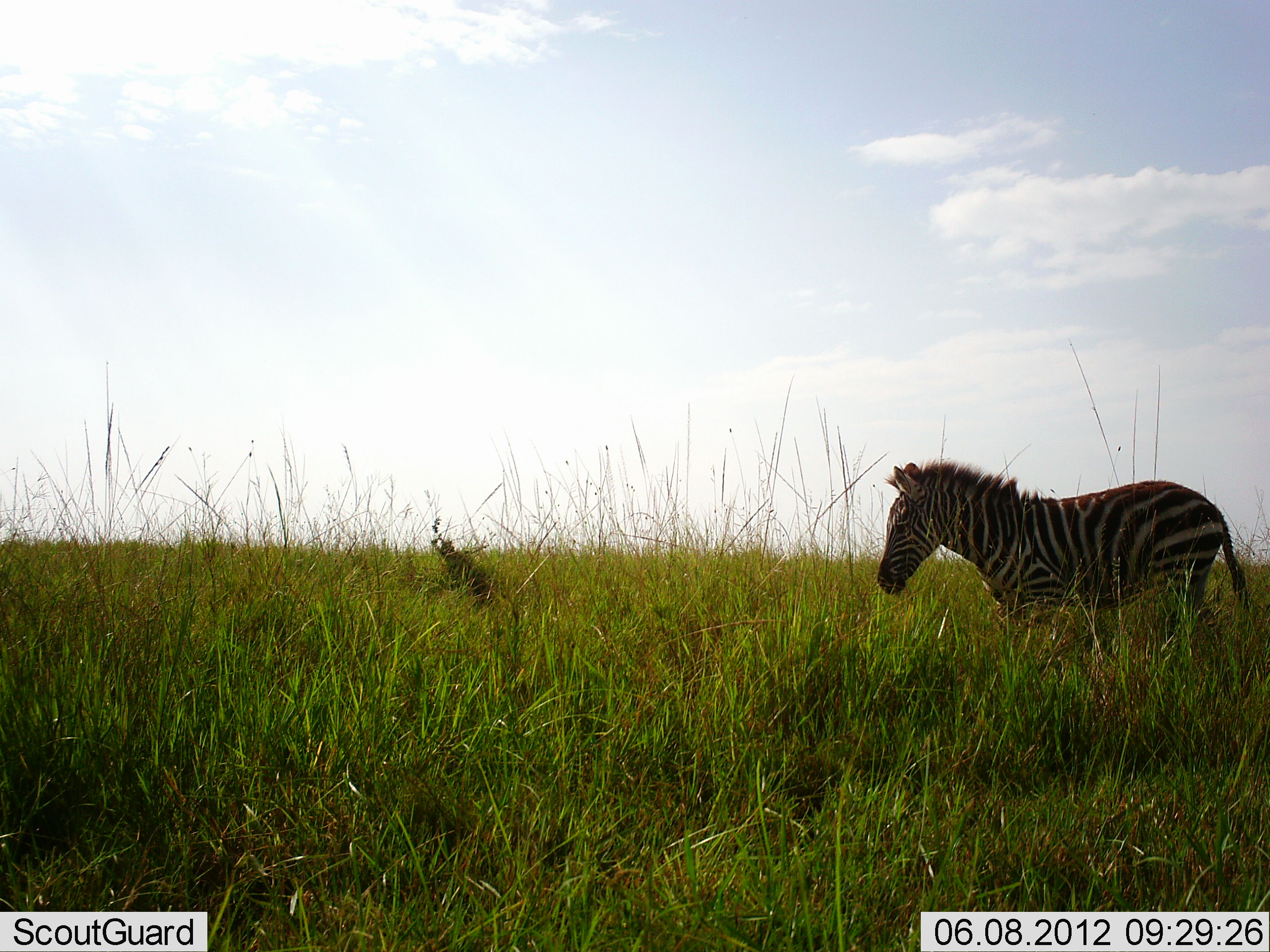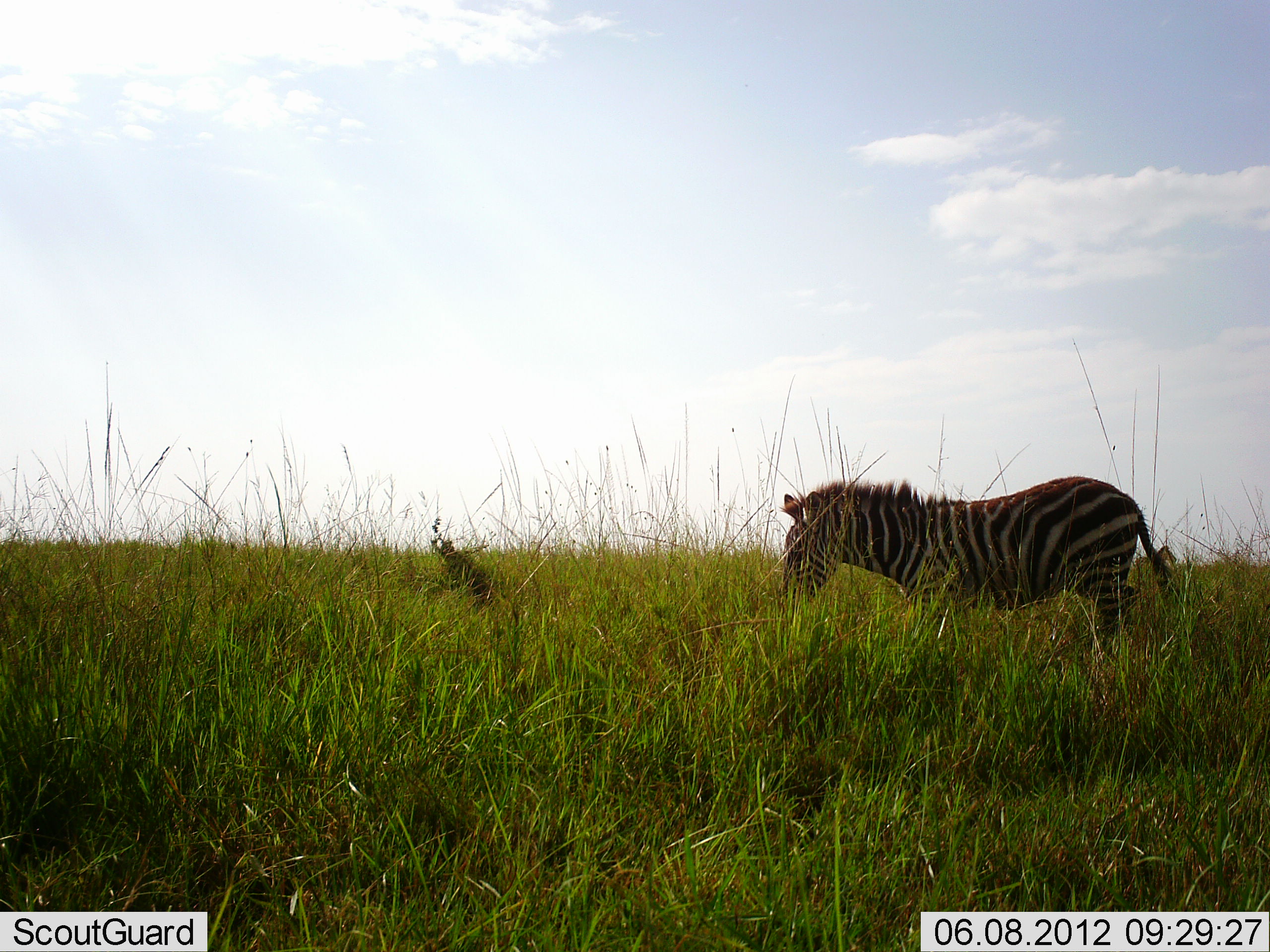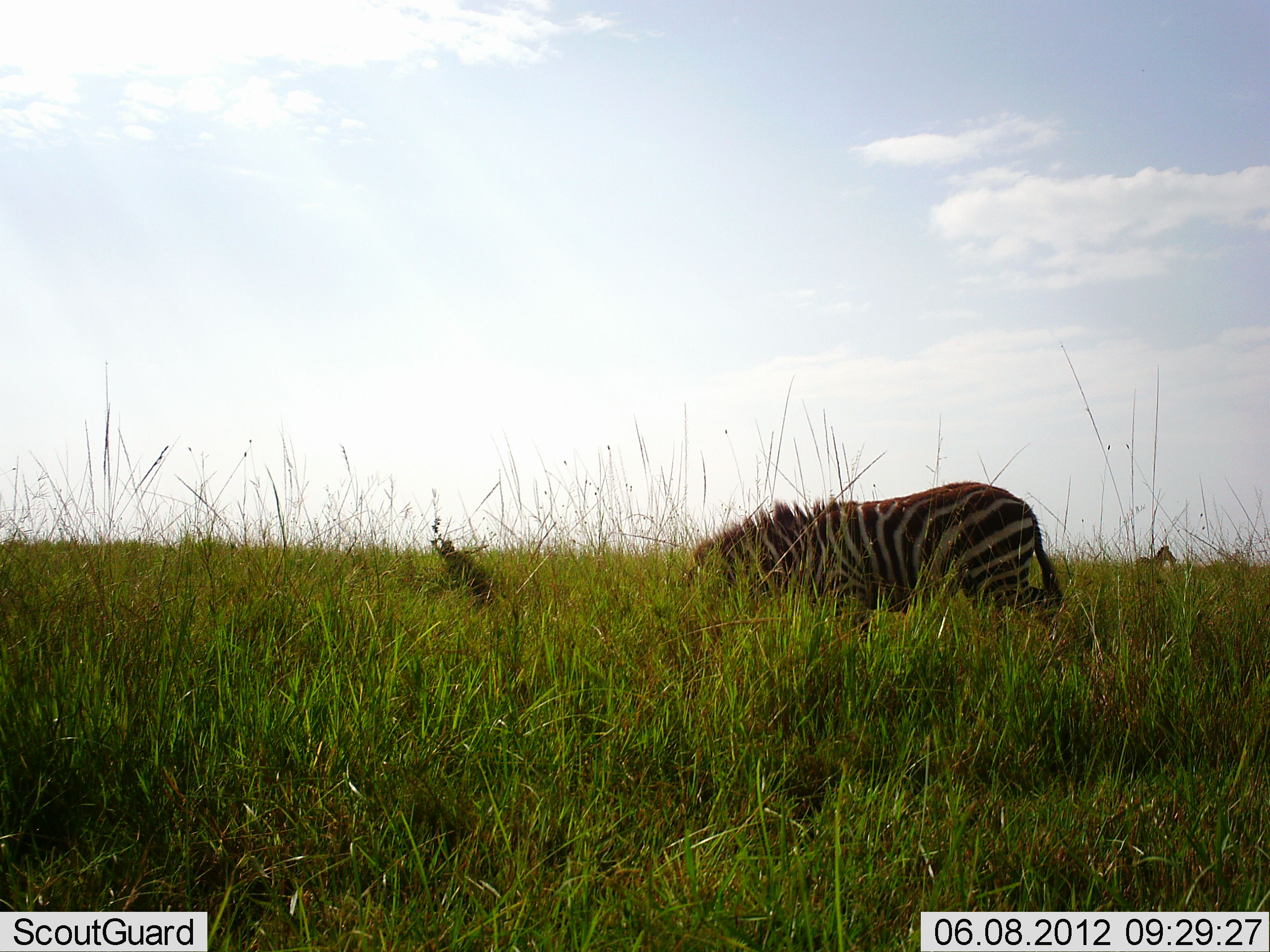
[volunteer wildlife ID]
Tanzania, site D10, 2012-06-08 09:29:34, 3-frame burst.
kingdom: Animalia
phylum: Chordata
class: Mammalia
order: Perissodactyla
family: Equidae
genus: Equus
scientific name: Equus quagga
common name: plains zebra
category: zebra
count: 2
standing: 50%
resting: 0%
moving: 60%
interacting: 0%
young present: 0%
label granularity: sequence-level